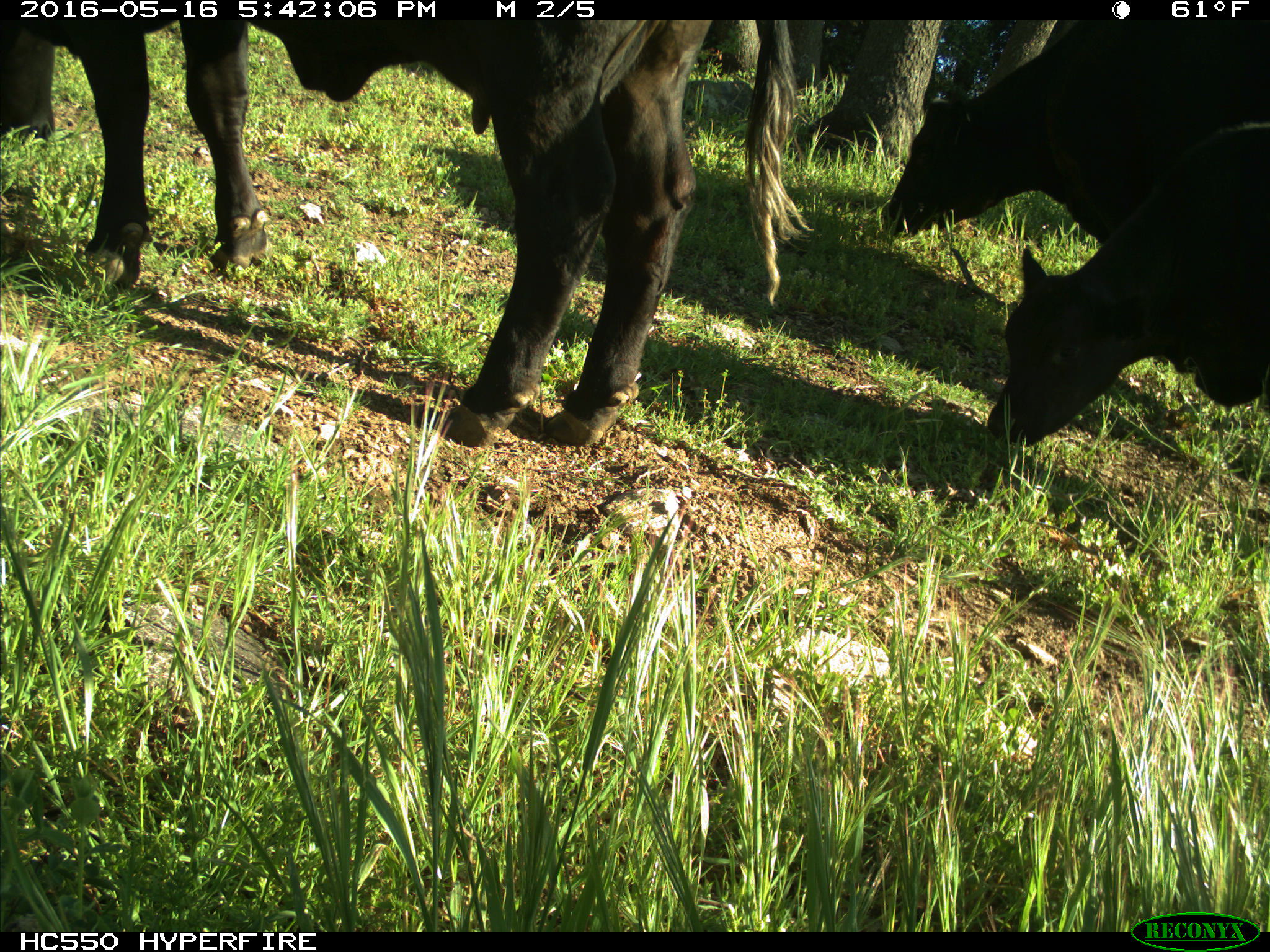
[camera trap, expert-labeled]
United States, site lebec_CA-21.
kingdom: Animalia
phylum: Chordata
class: Mammalia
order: Artiodactyla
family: Bovidae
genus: Bos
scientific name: Bos taurus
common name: domestic cow